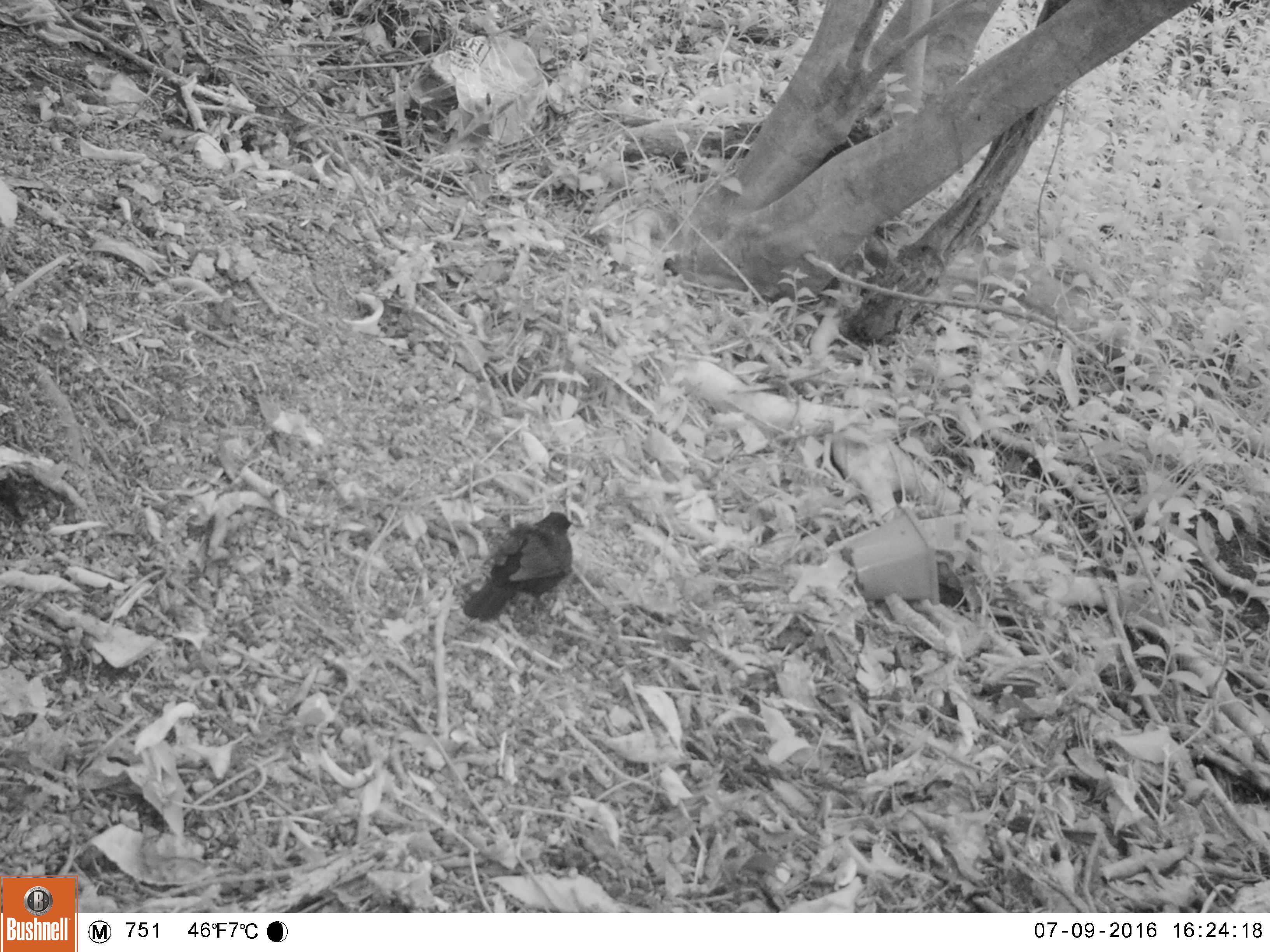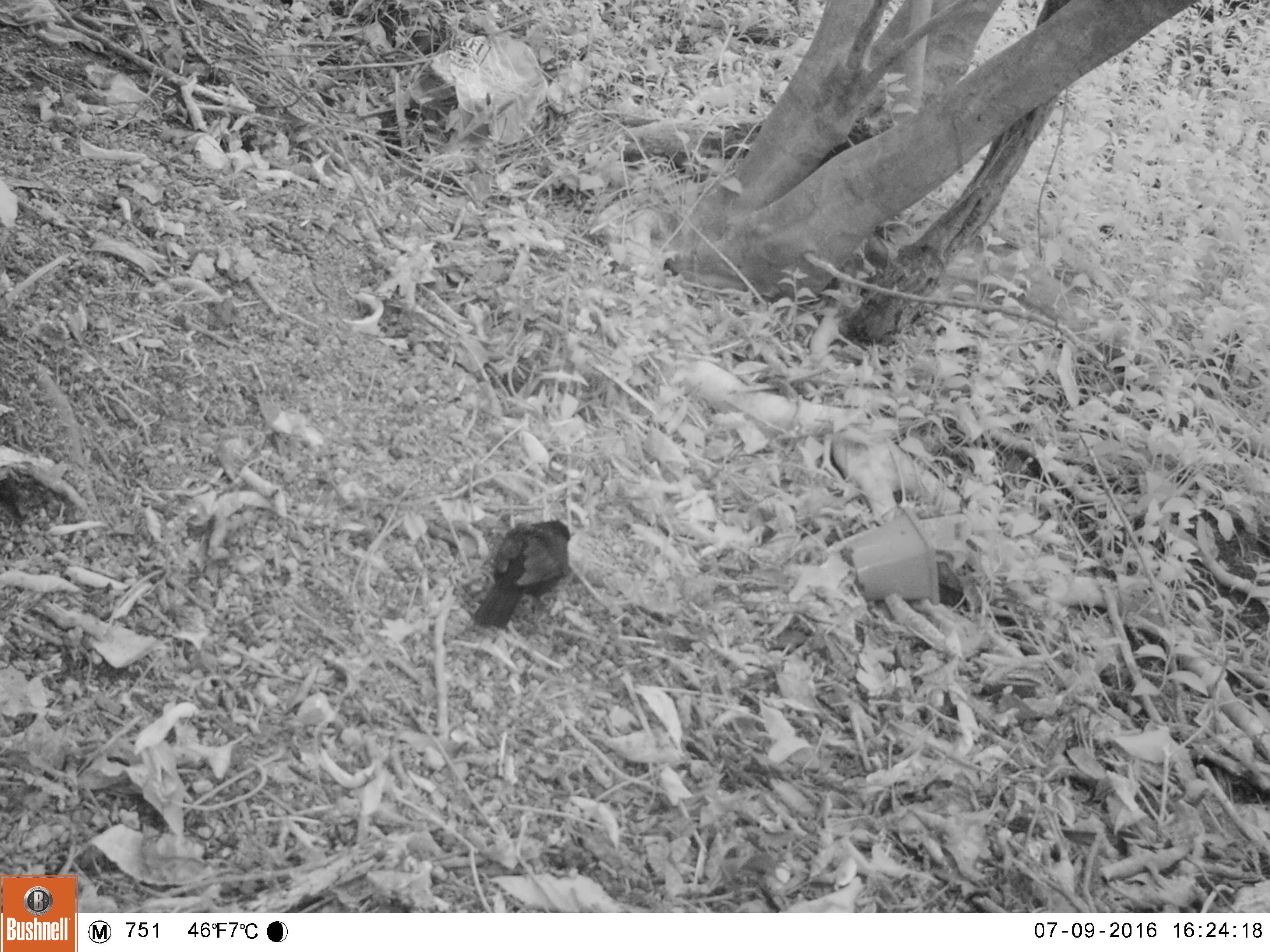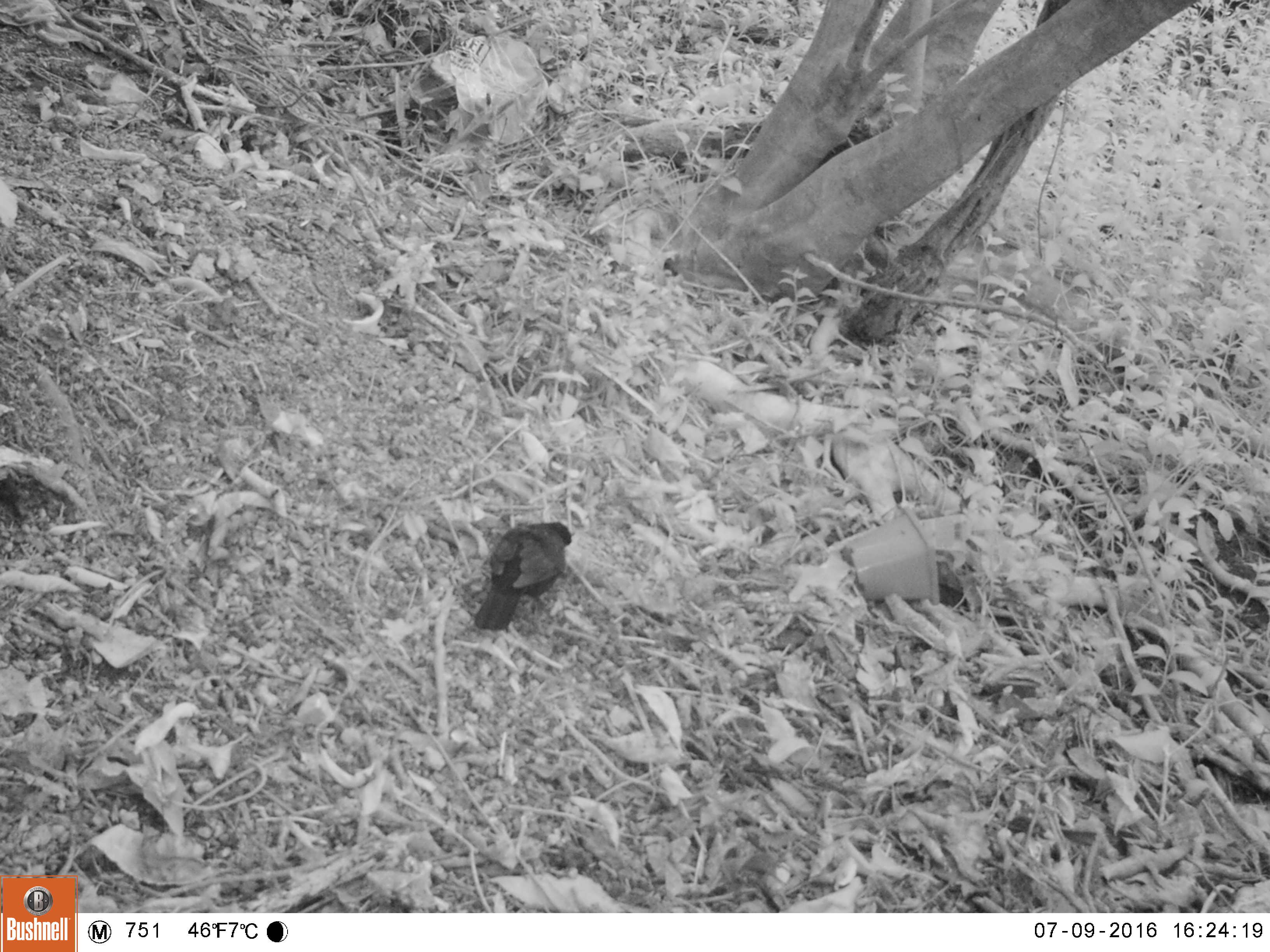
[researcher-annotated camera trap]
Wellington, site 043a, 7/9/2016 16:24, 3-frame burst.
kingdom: Animalia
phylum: Chordata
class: Aves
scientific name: Aves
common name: bird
Bird (Aves).